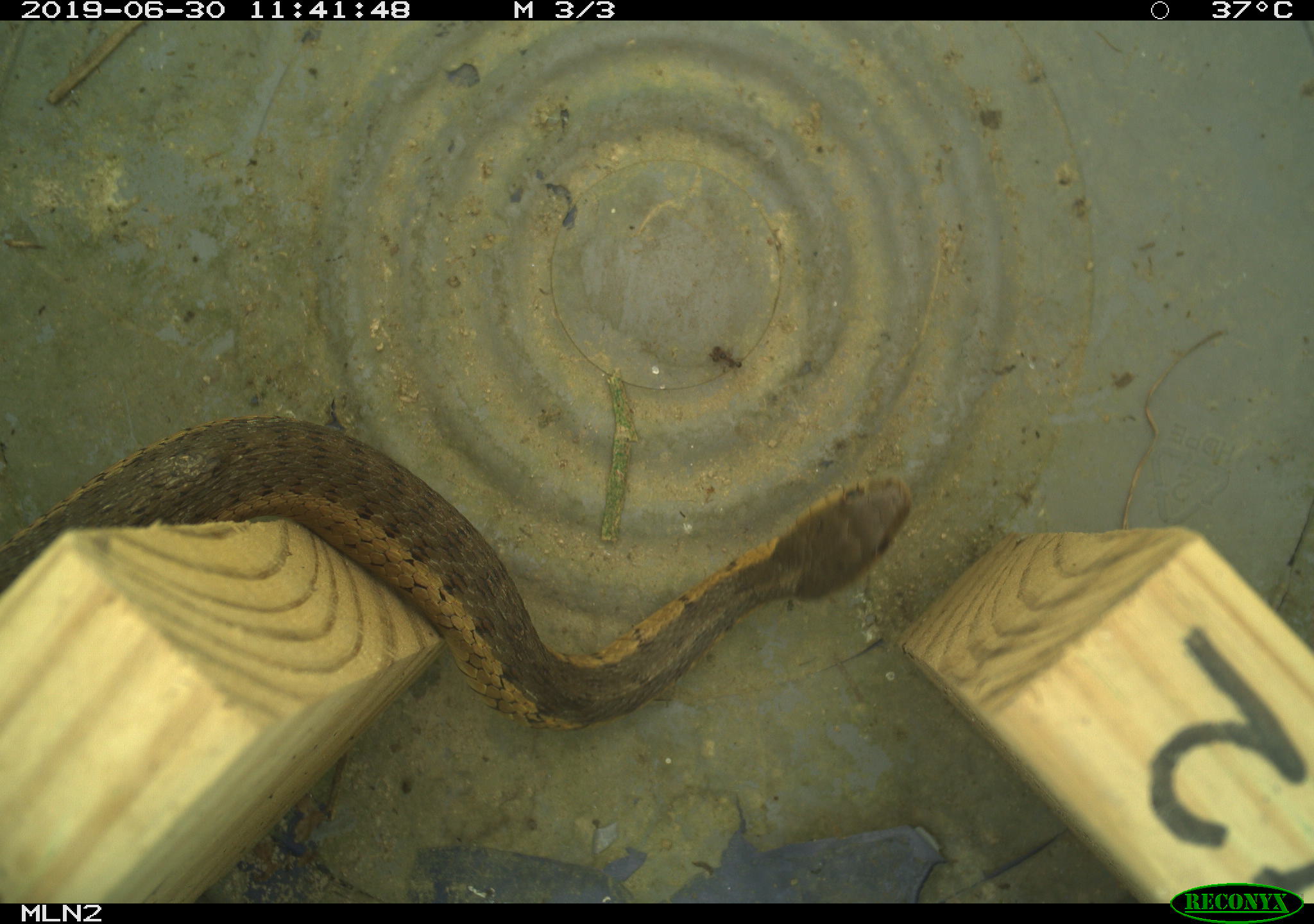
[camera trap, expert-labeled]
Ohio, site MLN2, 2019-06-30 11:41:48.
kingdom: Animalia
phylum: Chordata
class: Reptilia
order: Squamata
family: Colubridae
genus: Thamnophis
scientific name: Thamnophis sirtalis sirtalis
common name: eastern gartersnake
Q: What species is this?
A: Eastern gartersnake (Thamnophis sirtalis sirtalis).